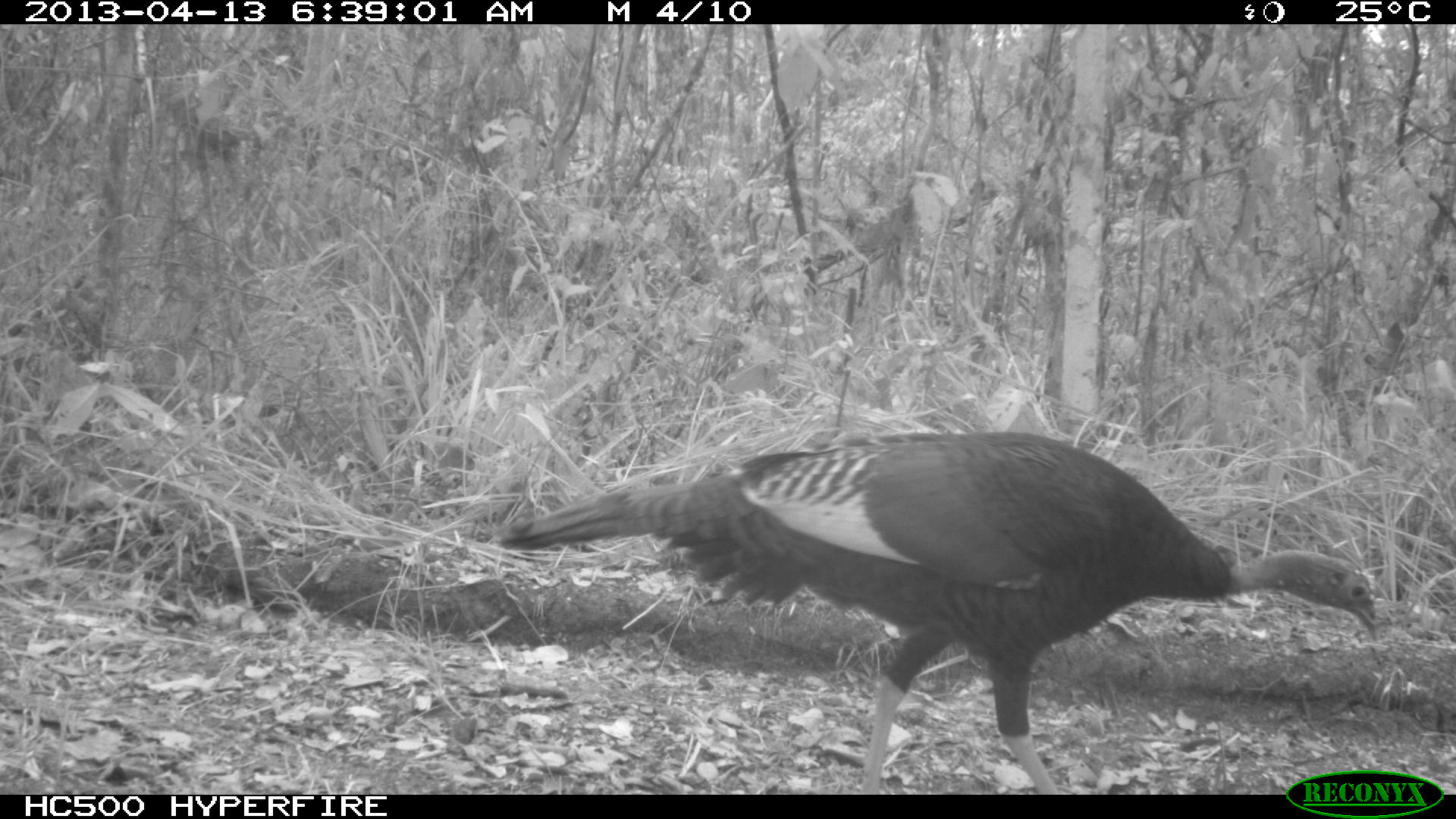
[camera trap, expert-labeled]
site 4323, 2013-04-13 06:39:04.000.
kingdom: Animalia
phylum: Chordata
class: Aves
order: Galliformes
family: Phasianidae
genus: Meleagris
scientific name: Meleagris ocellata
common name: ocellated turkey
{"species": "Meleagris ocellata (ocellated turkey)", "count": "1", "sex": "female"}